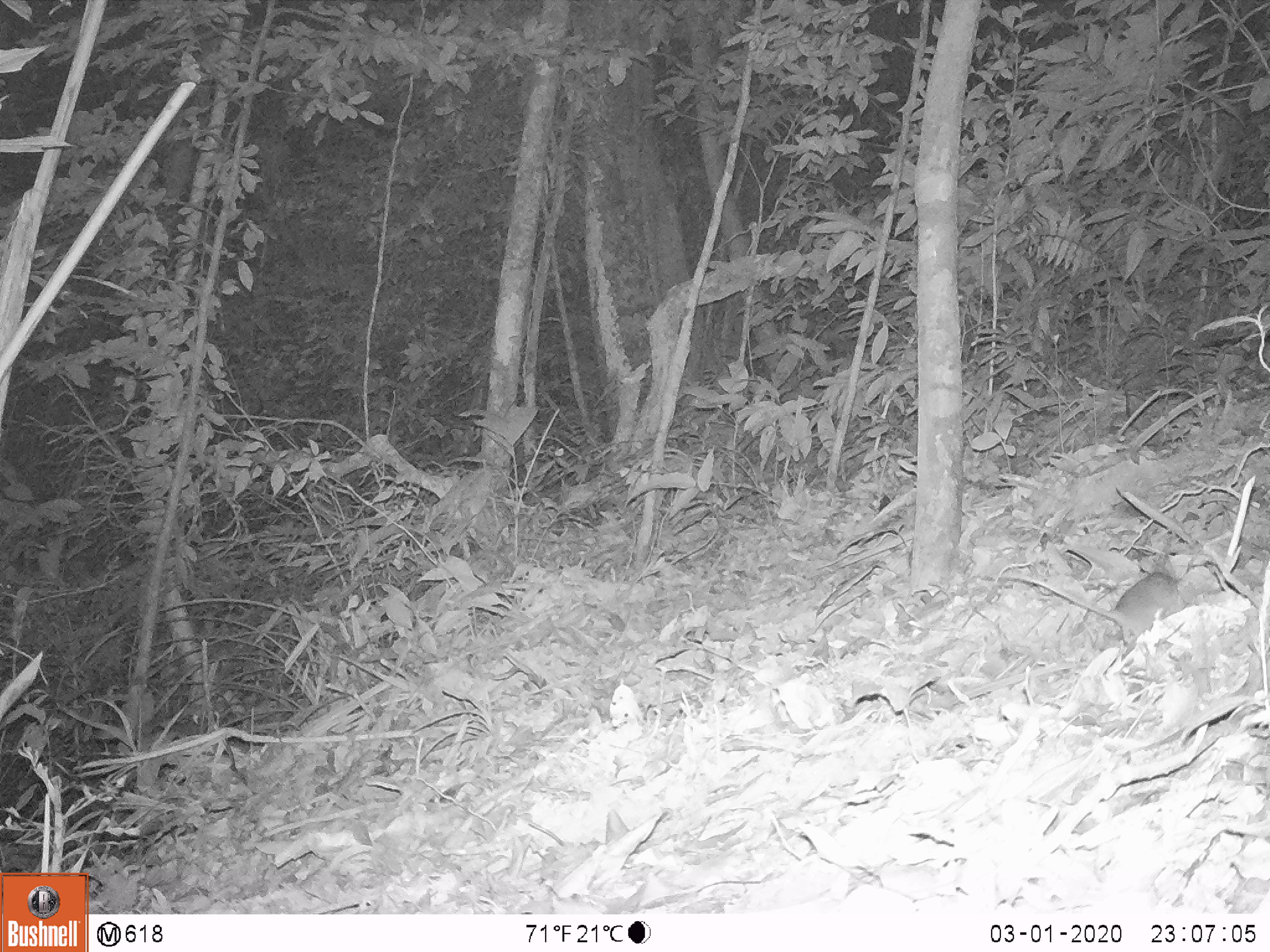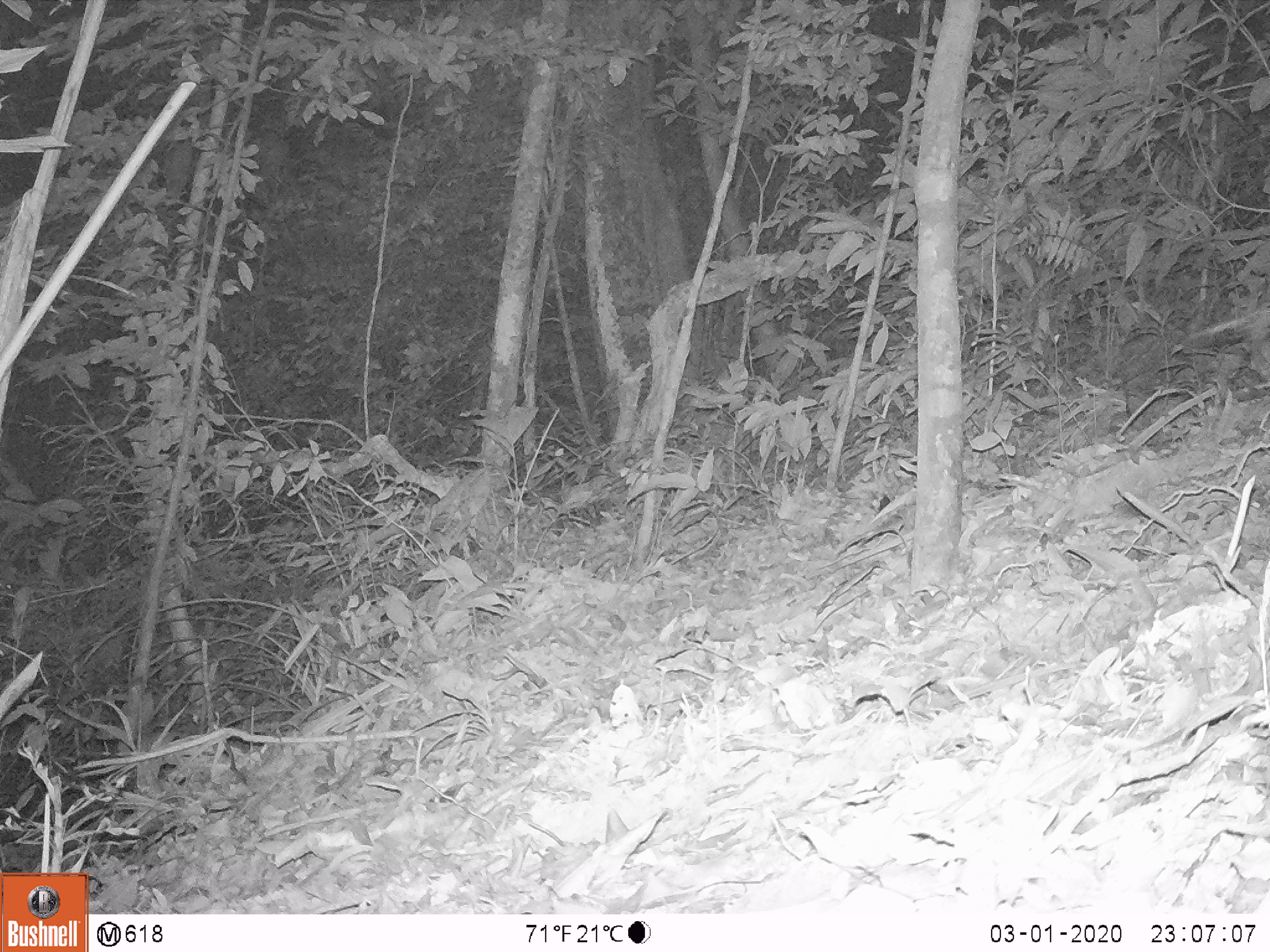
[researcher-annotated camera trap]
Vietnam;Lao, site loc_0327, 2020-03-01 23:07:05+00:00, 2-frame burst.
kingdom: Animalia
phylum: Chordata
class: Mammalia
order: Rodentia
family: Muridae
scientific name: Muridae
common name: old-world mice and rats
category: unidentified murid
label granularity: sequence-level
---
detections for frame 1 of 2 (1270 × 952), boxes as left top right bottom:
unidentified murid: 1003 572 1187 647